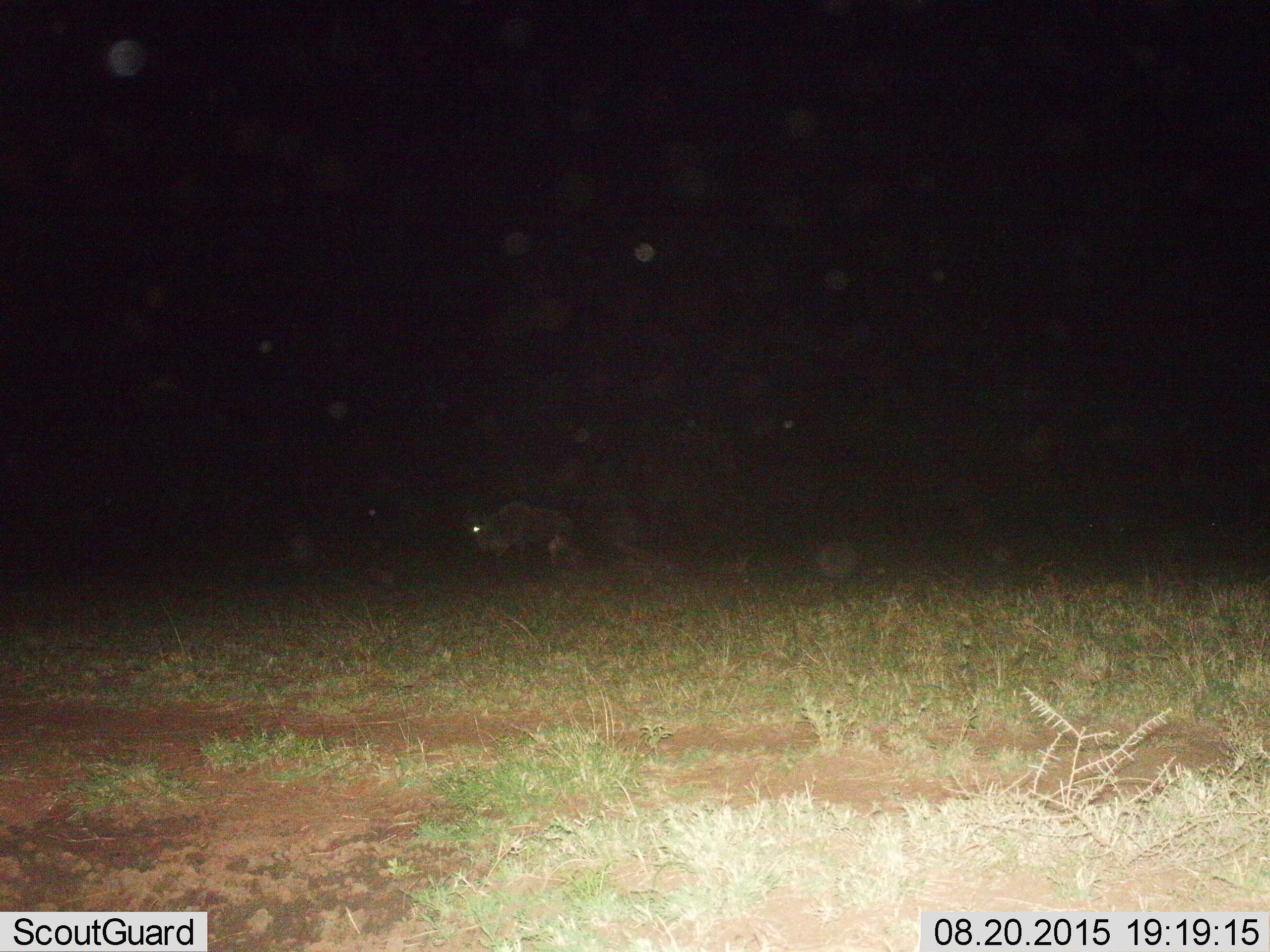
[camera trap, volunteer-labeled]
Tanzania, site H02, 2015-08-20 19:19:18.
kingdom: Animalia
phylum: Chordata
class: Mammalia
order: Artiodactyla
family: Bovidae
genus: Connochaetes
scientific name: Connochaetes taurinus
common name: blue wildebeest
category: wildebeest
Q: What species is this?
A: Wildebeest (blue wildebeest) (Connochaetes taurinus).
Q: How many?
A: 1.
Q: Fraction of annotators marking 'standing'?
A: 33%.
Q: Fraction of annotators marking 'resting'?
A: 0%.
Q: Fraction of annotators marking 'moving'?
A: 67%.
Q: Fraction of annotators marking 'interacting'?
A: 0%.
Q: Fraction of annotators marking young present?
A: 0%.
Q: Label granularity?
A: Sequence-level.